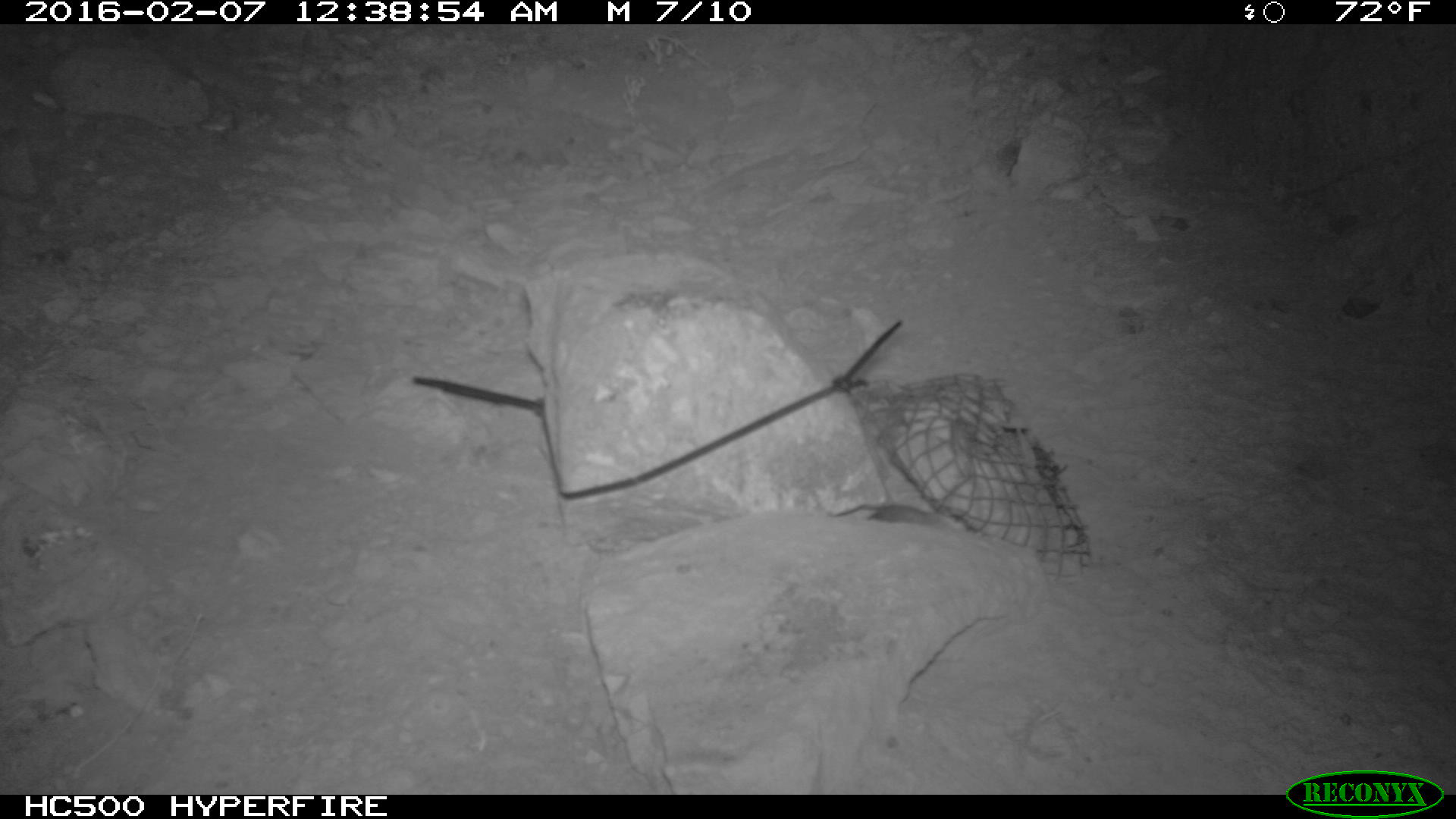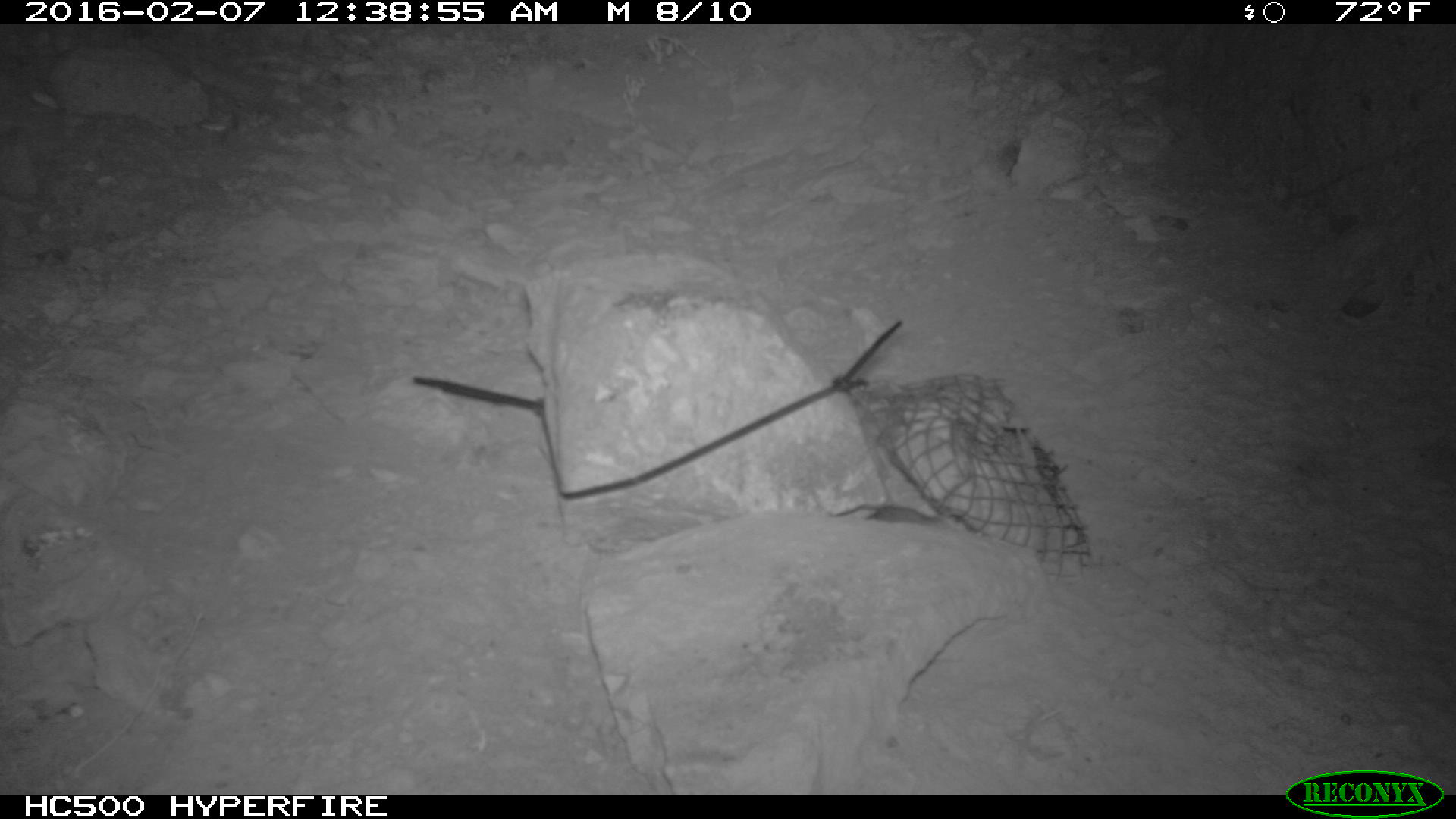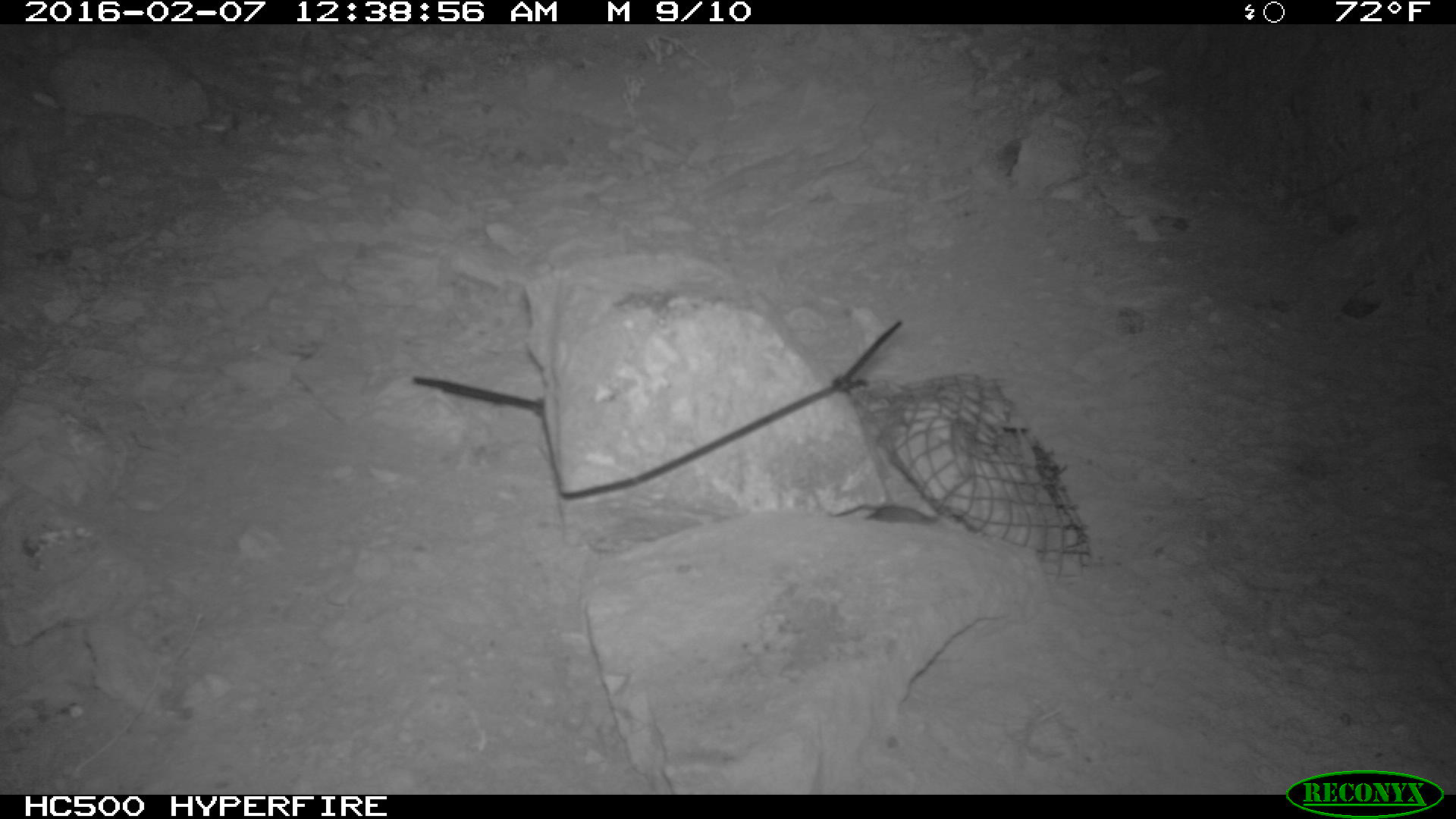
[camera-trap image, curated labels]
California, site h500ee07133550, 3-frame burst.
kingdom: Animalia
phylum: Chordata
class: Mammalia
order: Rodentia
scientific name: Rodentia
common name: rodent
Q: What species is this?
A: Rodent (Rodentia).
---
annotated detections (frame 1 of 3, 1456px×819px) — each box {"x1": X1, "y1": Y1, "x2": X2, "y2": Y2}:
rodent: {"x1": 830, "y1": 503, "x2": 948, "y2": 526}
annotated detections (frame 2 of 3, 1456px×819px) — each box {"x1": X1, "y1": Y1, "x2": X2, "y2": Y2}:
rodent: {"x1": 869, "y1": 504, "x2": 947, "y2": 530}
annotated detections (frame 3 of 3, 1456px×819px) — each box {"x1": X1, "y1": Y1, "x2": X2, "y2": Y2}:
rodent: {"x1": 828, "y1": 500, "x2": 956, "y2": 524}